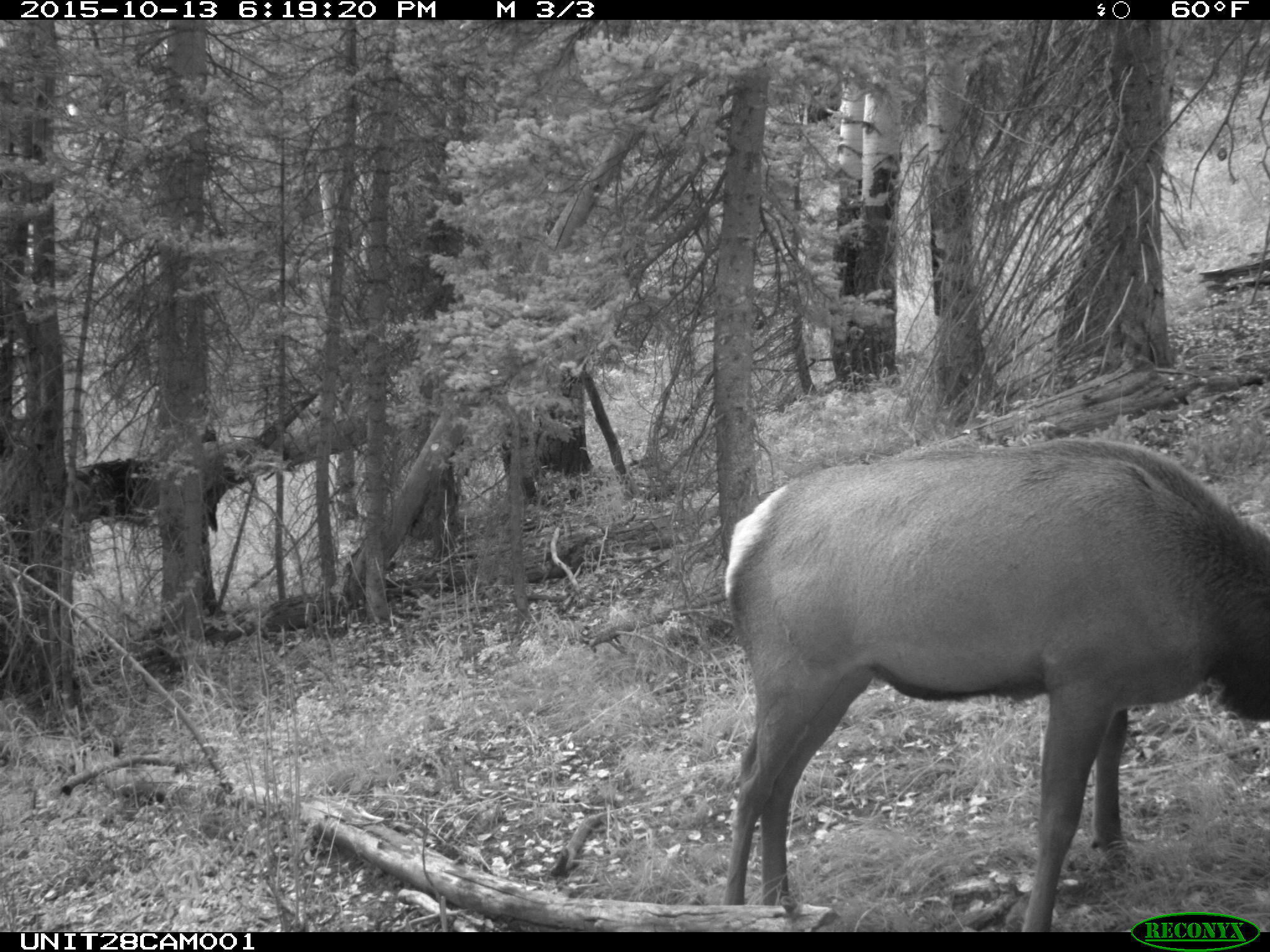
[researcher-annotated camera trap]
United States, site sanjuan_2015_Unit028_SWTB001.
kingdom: Animalia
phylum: Chordata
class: Mammalia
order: Artiodactyla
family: Cervidae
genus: Cervus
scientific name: Cervus elaphus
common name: red deer